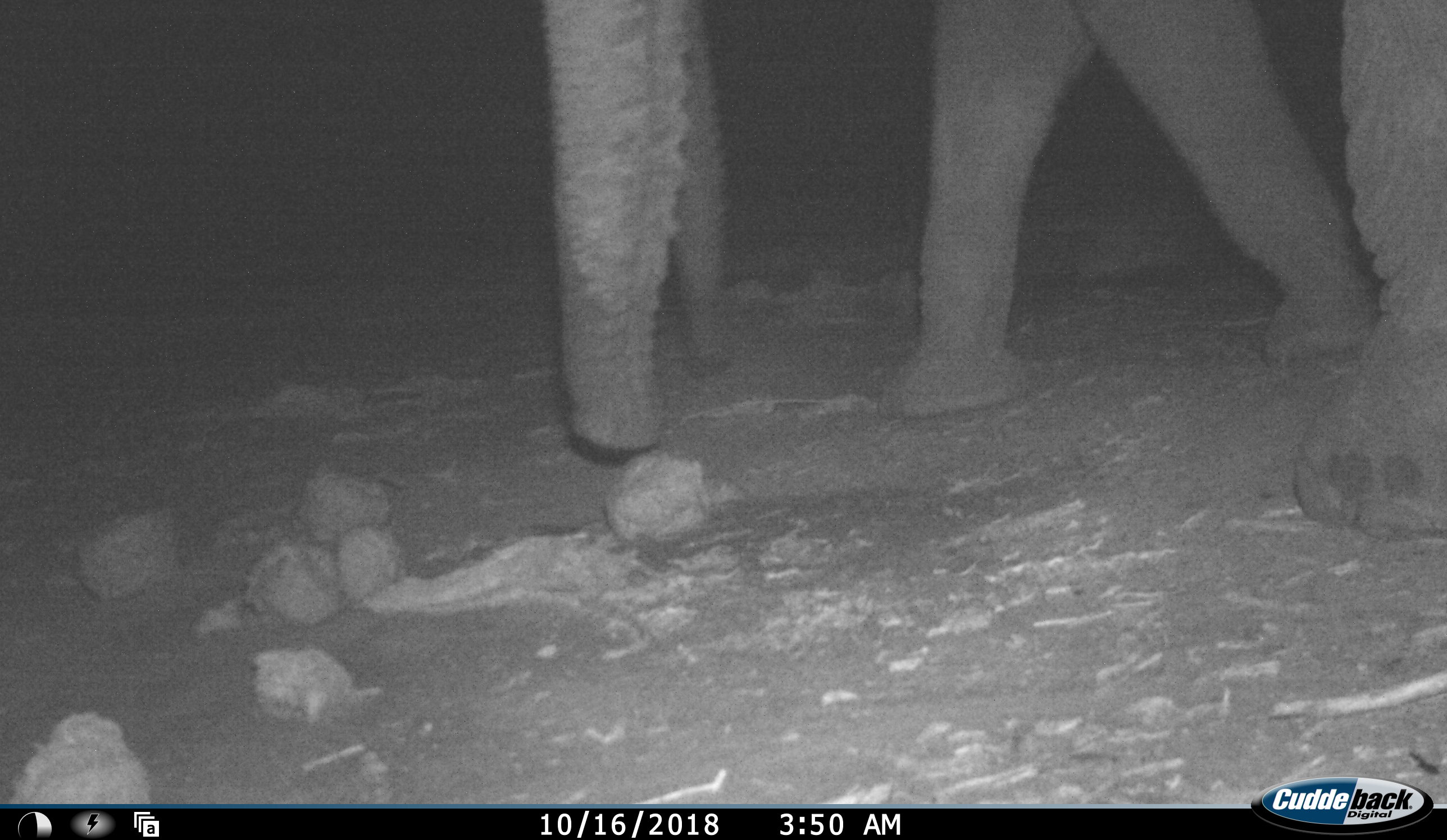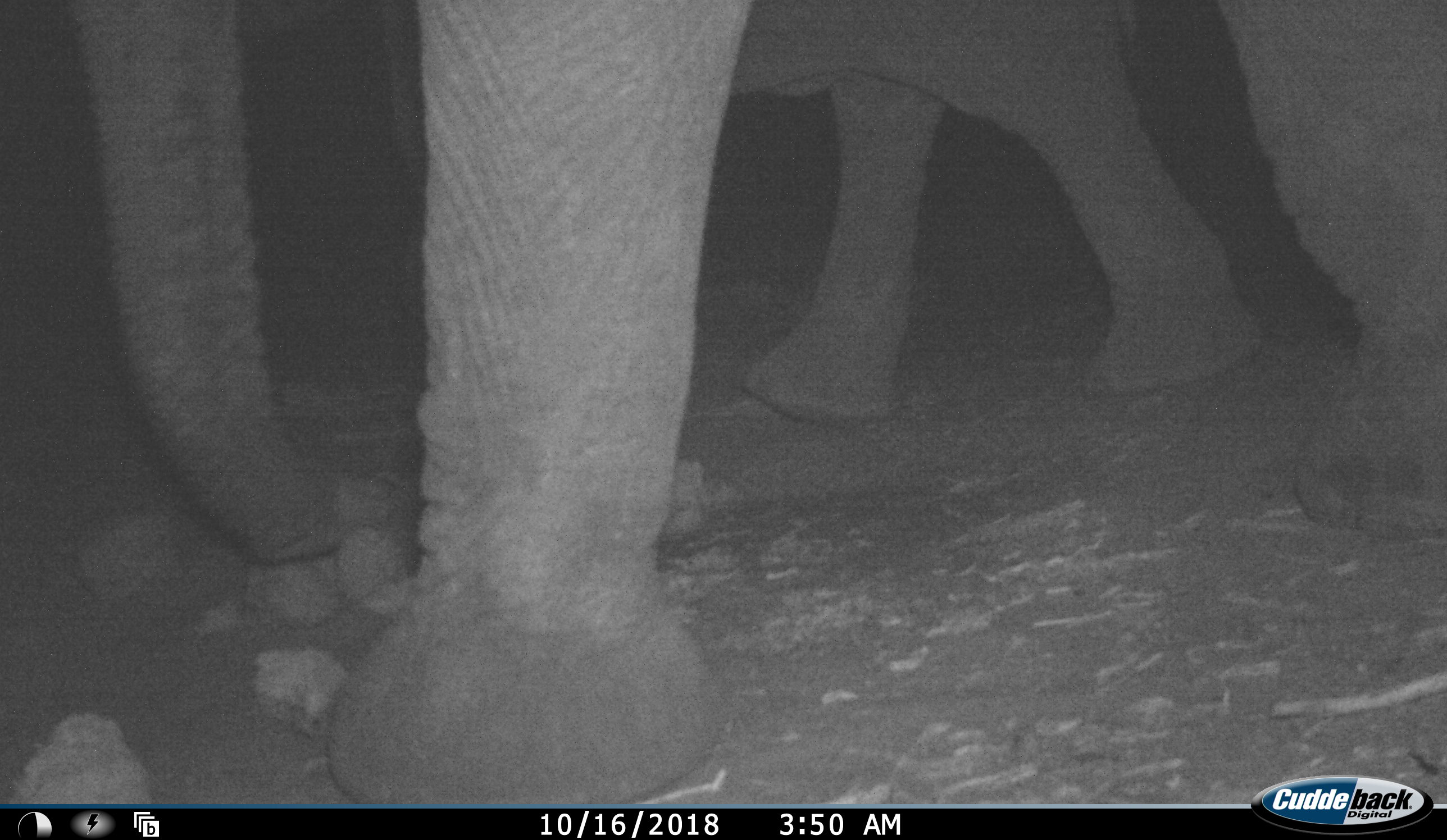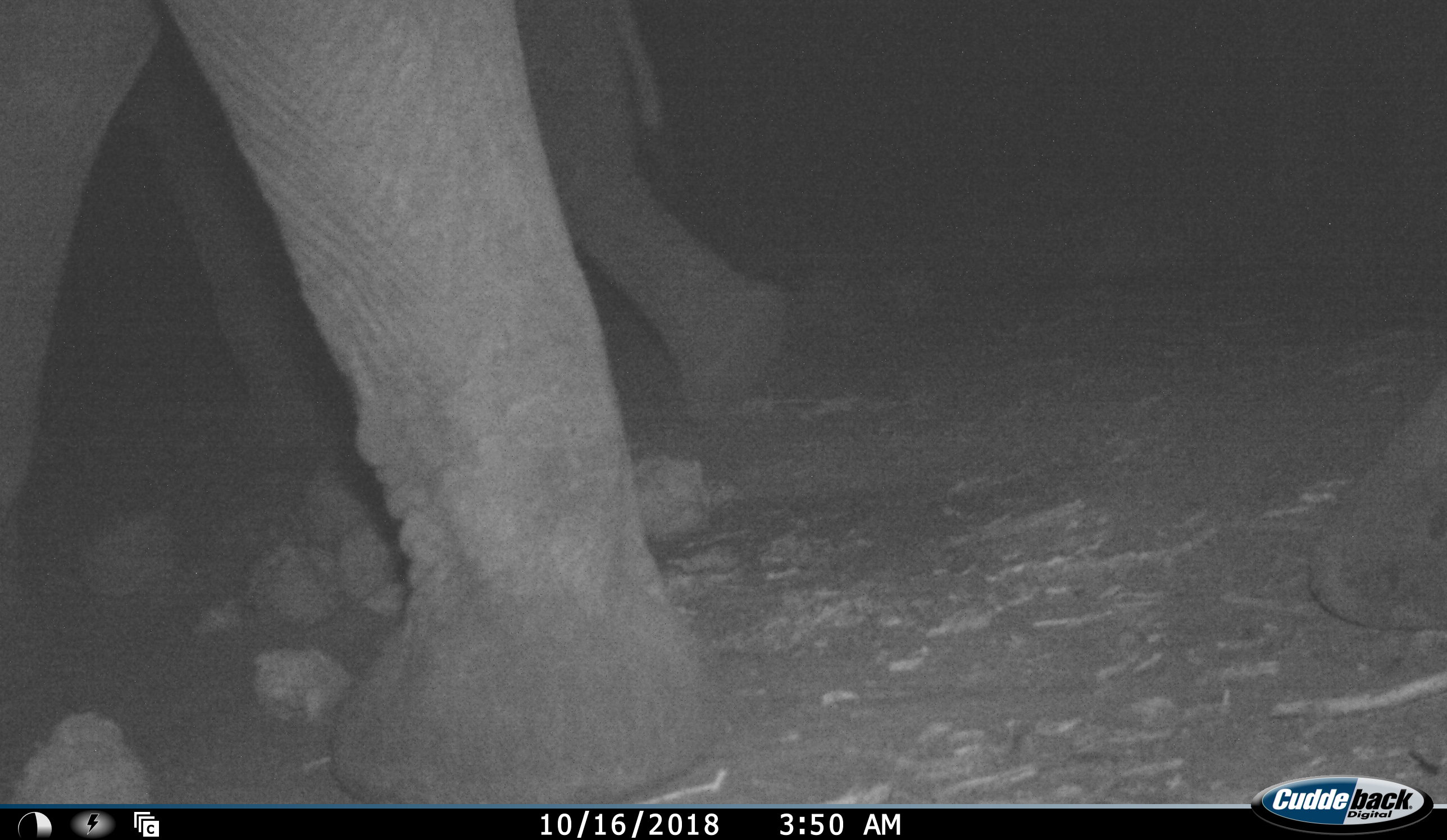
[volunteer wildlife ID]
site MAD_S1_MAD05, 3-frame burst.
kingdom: Animalia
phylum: Chordata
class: Mammalia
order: Proboscidea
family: Elephantidae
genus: Loxodonta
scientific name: Loxodonta africana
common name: african bush elephant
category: elephant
Elephant (african bush elephant) (Loxodonta africana), count 2. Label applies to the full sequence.